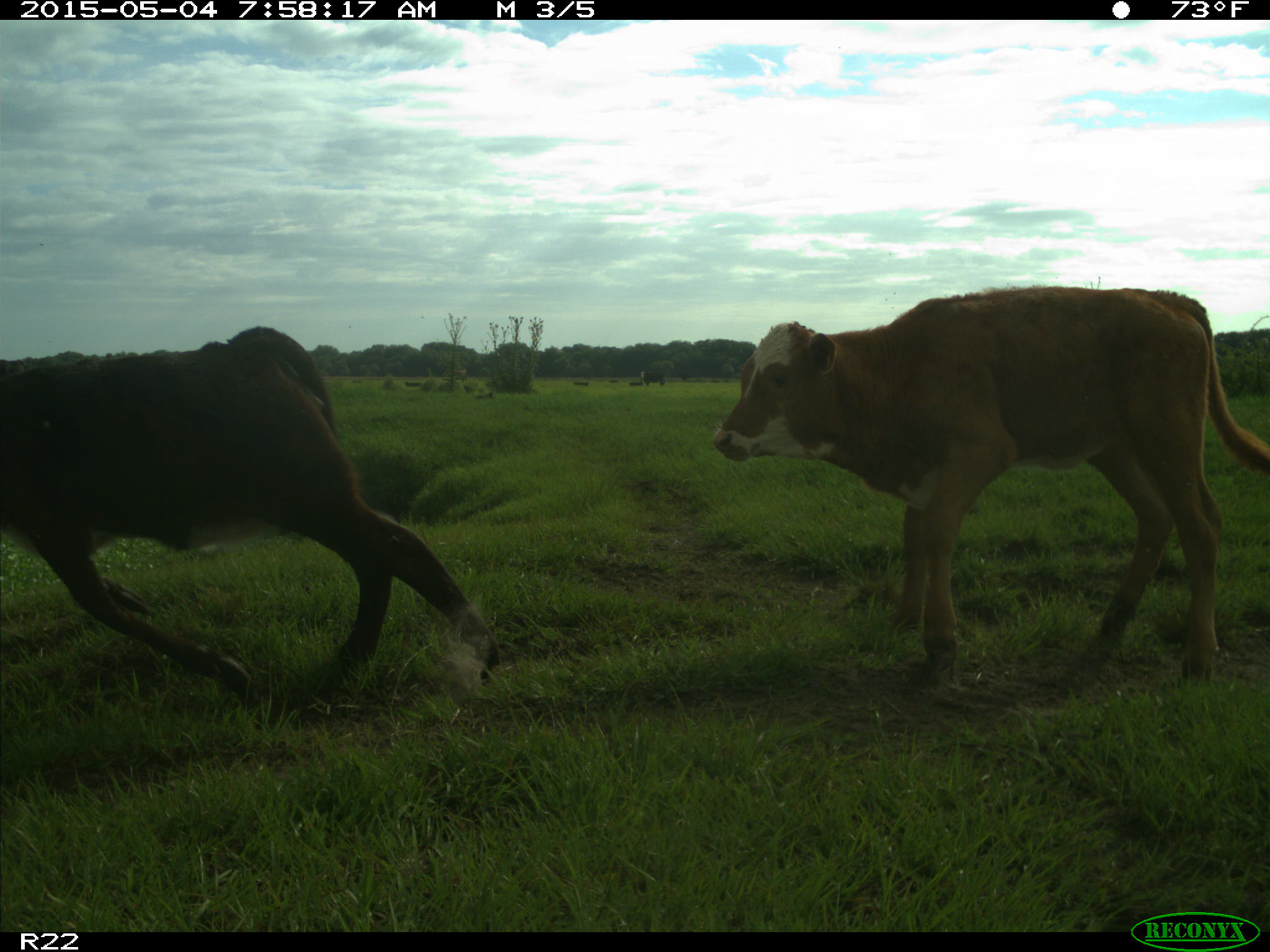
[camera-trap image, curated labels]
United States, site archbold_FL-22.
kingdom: Animalia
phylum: Chordata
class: Mammalia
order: Artiodactyla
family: Bovidae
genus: Bos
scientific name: Bos taurus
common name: domestic cow